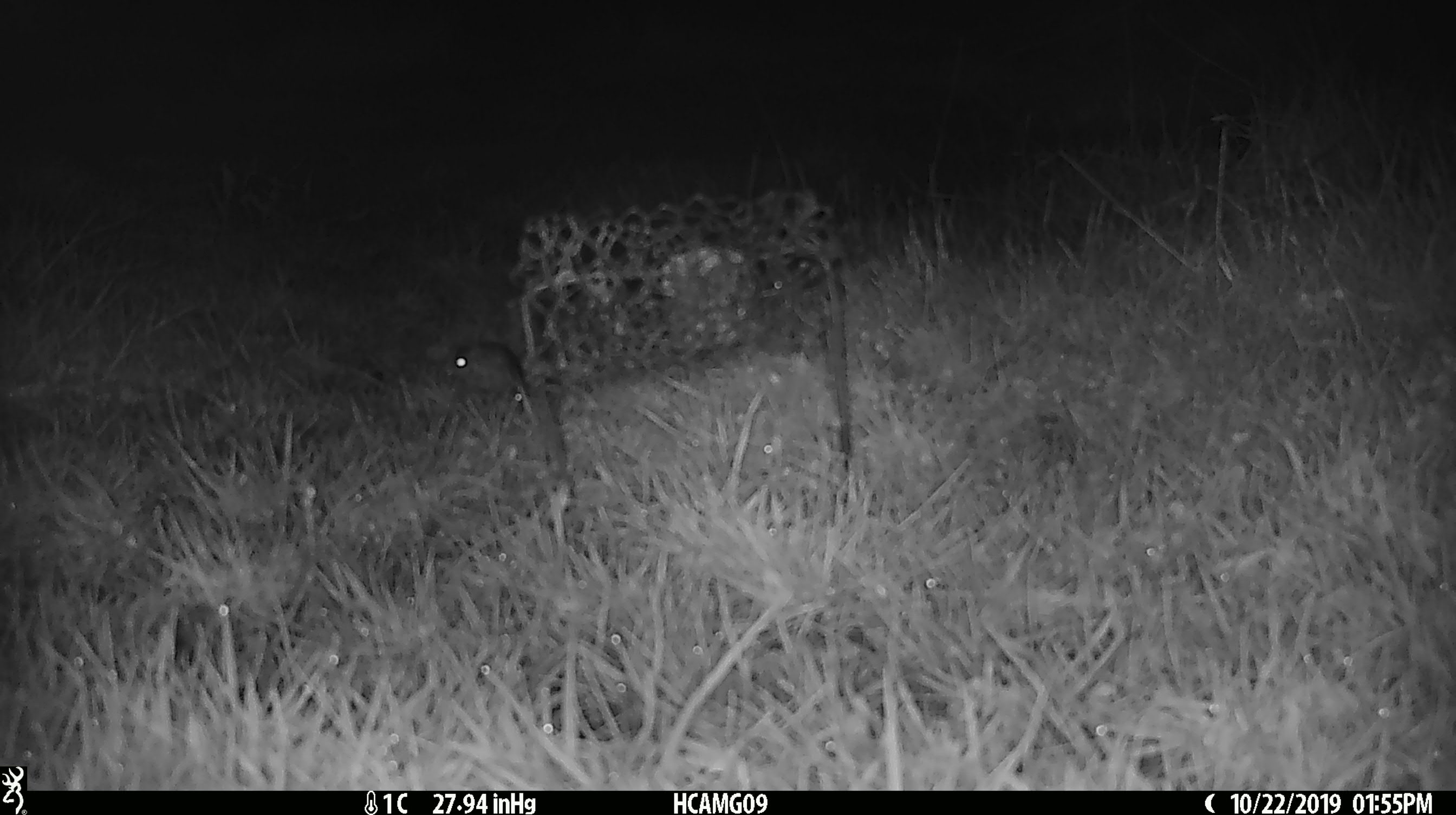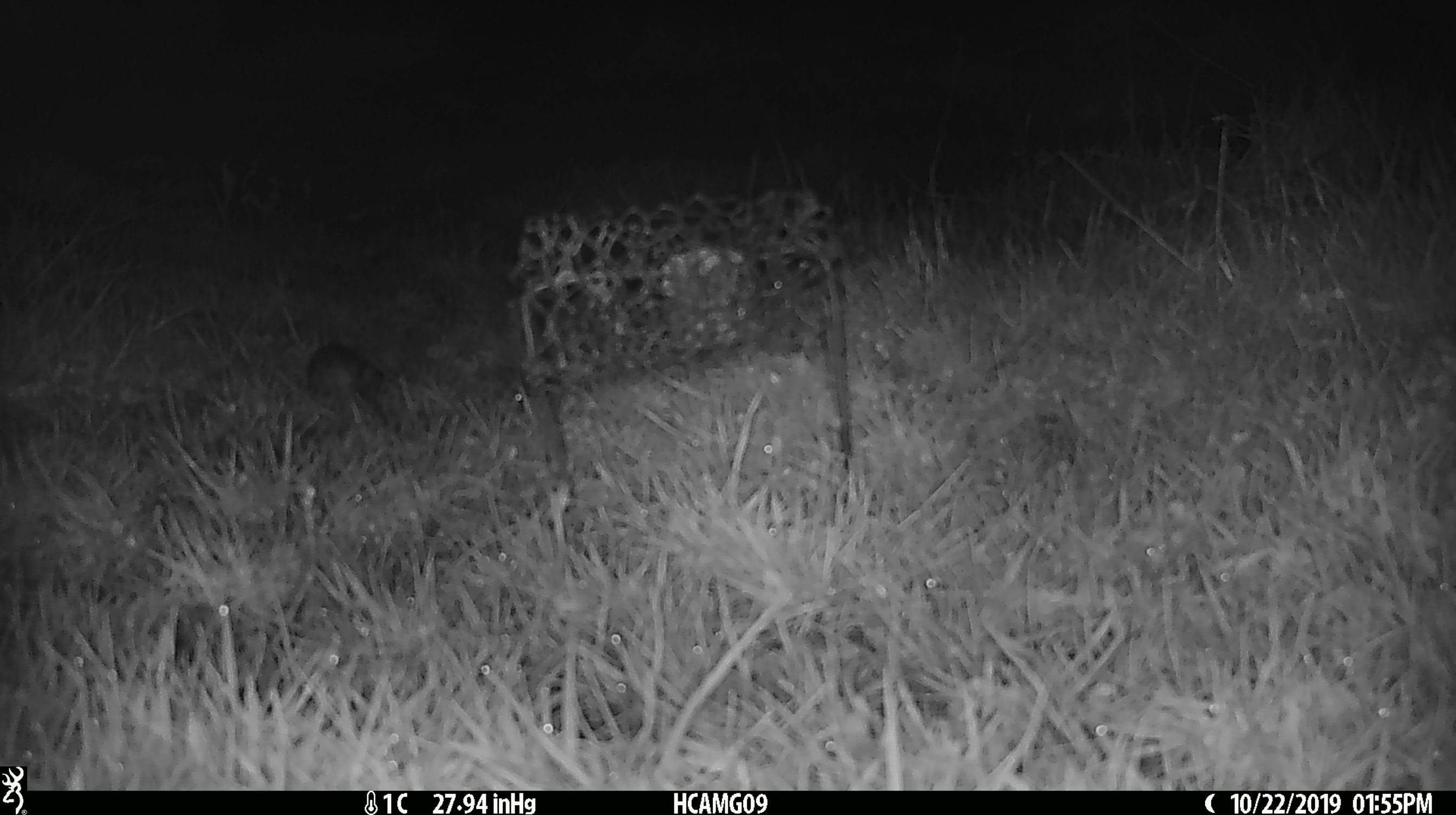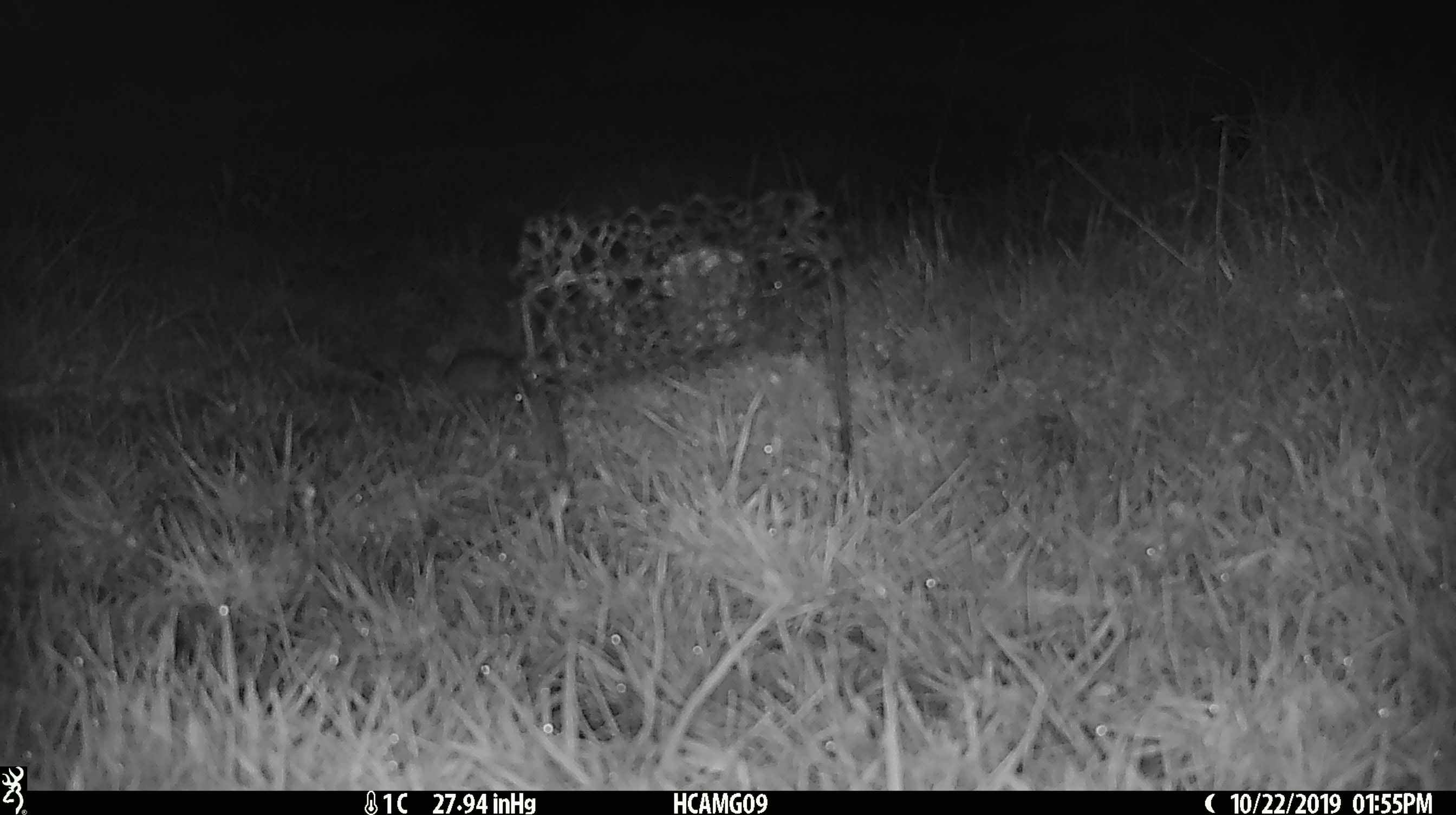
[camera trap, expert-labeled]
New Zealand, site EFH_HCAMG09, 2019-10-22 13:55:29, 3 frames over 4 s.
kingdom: Animalia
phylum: Chordata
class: Mammalia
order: Rodentia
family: Muridae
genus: Mus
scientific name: Mus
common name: mouse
Mouse (Mus).